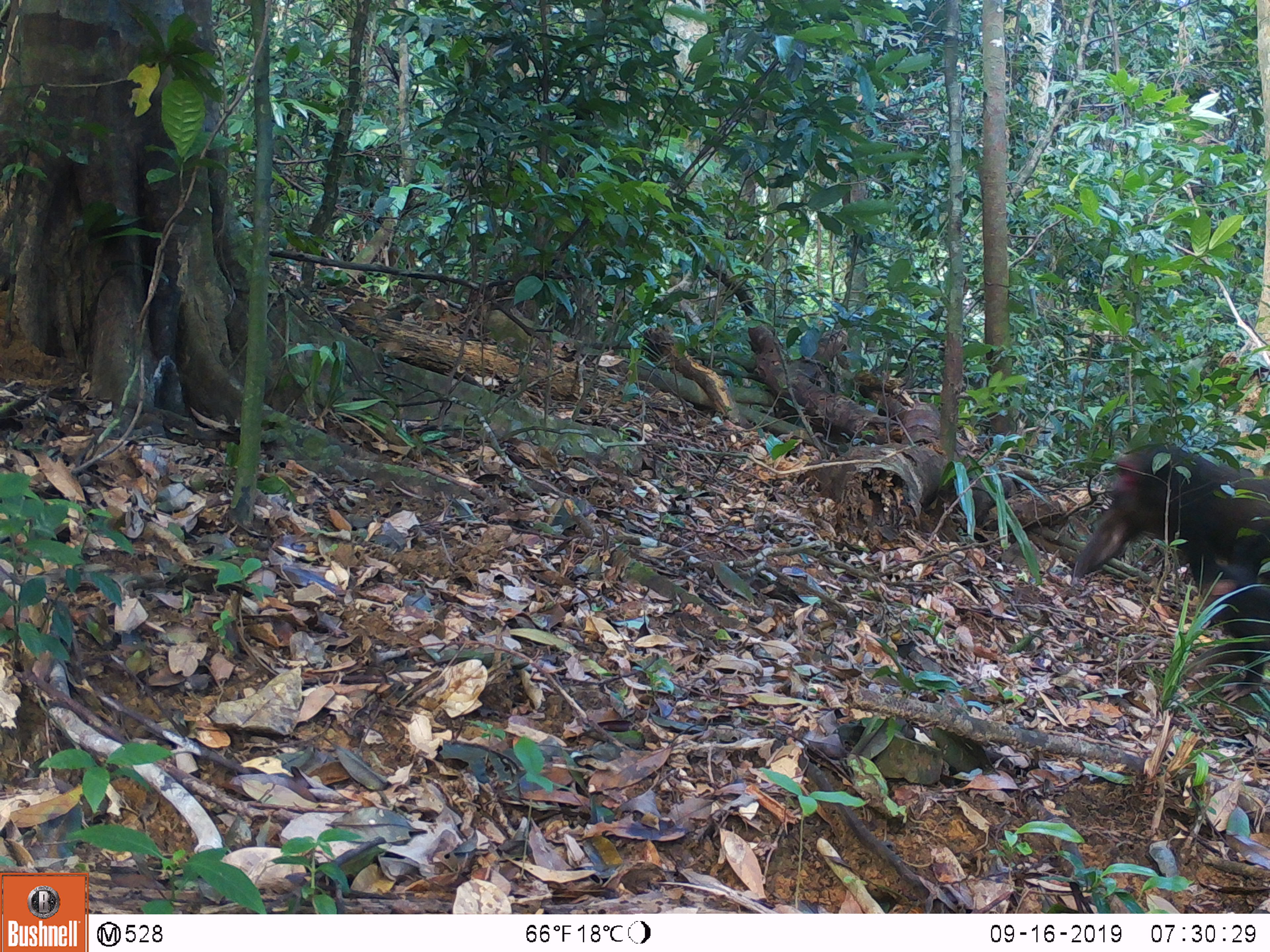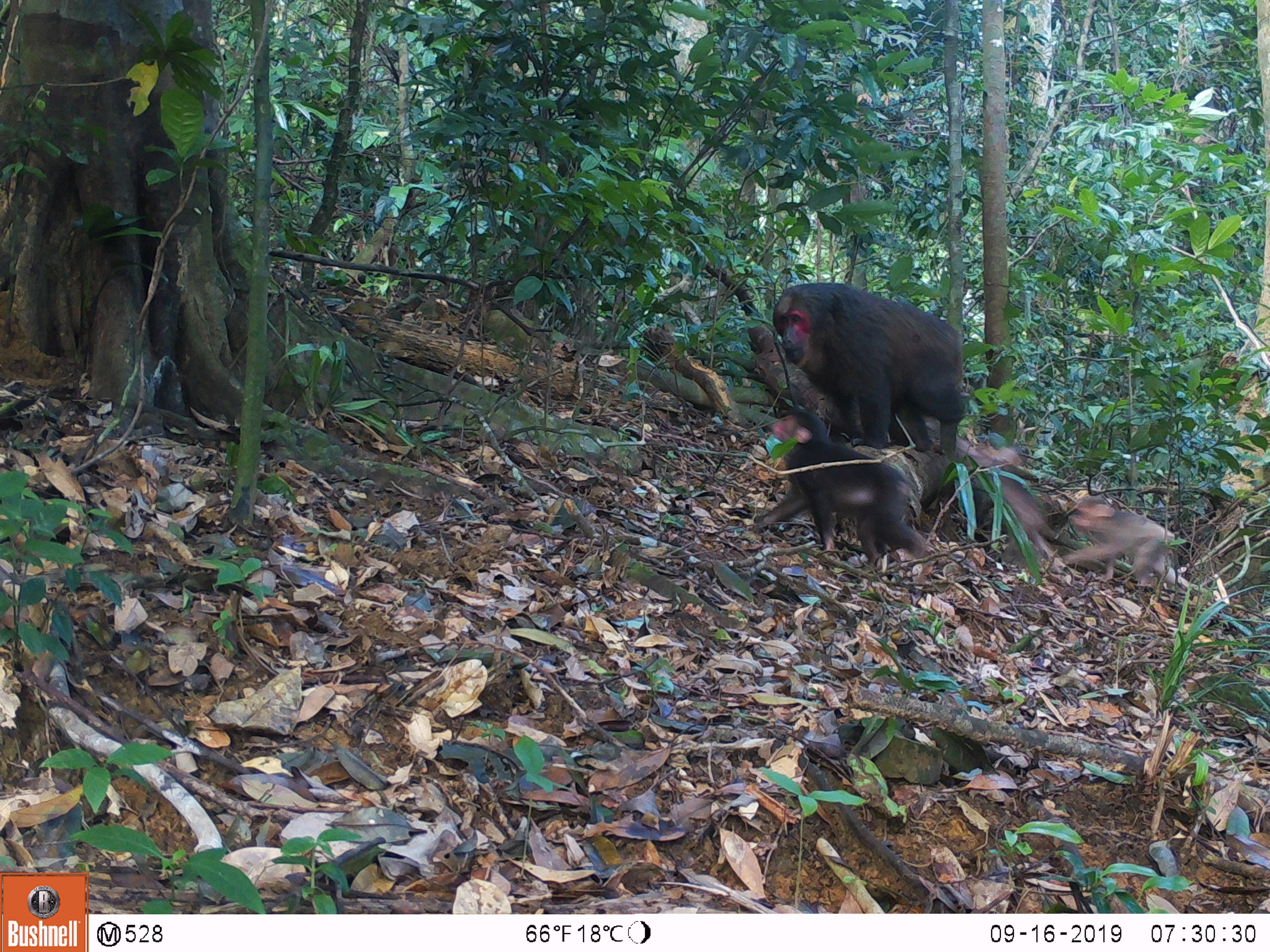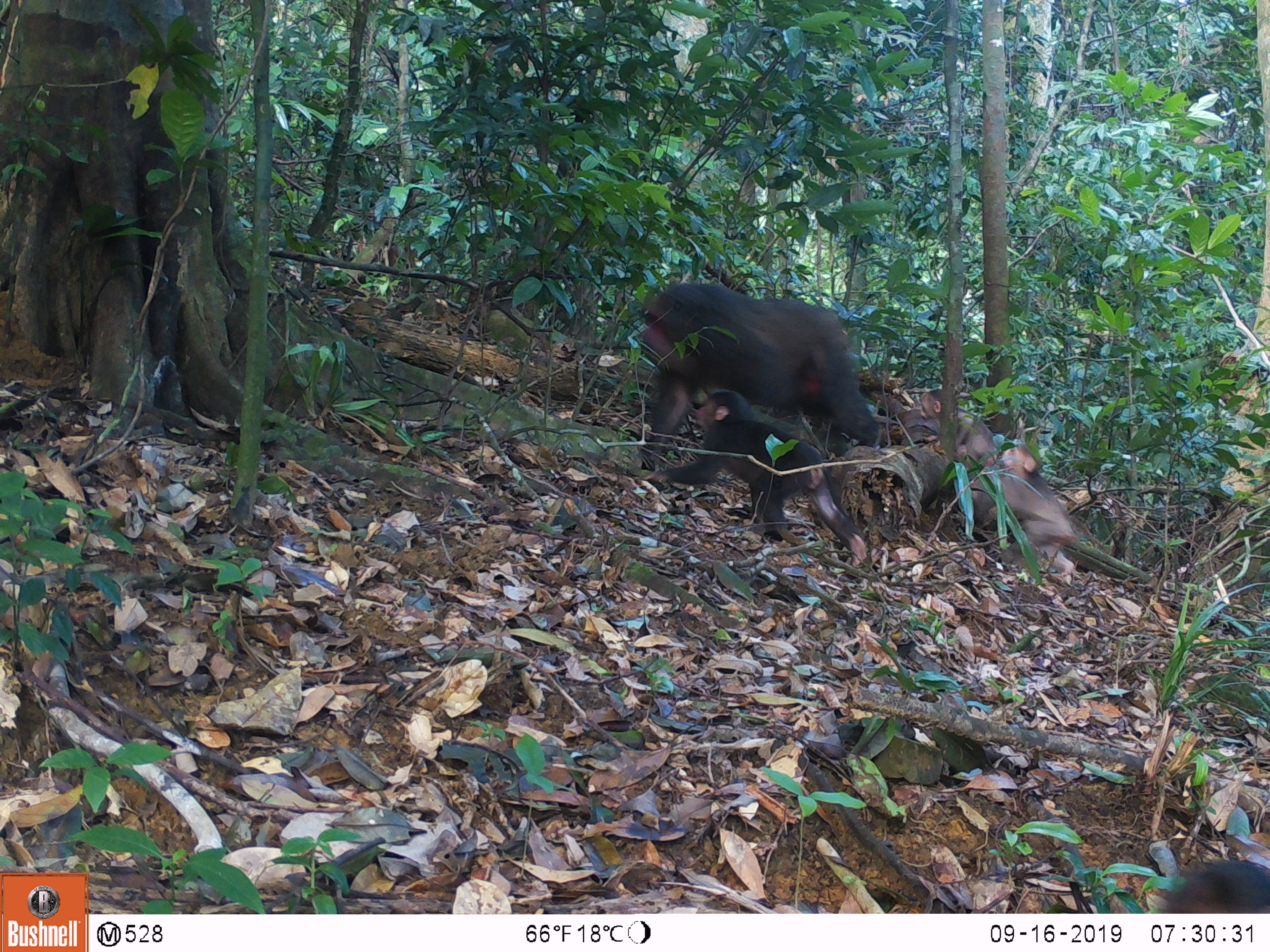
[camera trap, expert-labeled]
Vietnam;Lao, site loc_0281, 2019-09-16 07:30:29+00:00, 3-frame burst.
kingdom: Animalia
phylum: Chordata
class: Mammalia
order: Primates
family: Cercopithecidae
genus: Macaca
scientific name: Macaca arctoides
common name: stump-tailed macaque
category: stump tailed macaque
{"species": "stump tailed macaque (stump-tailed macaque) (Macaca arctoides)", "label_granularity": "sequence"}